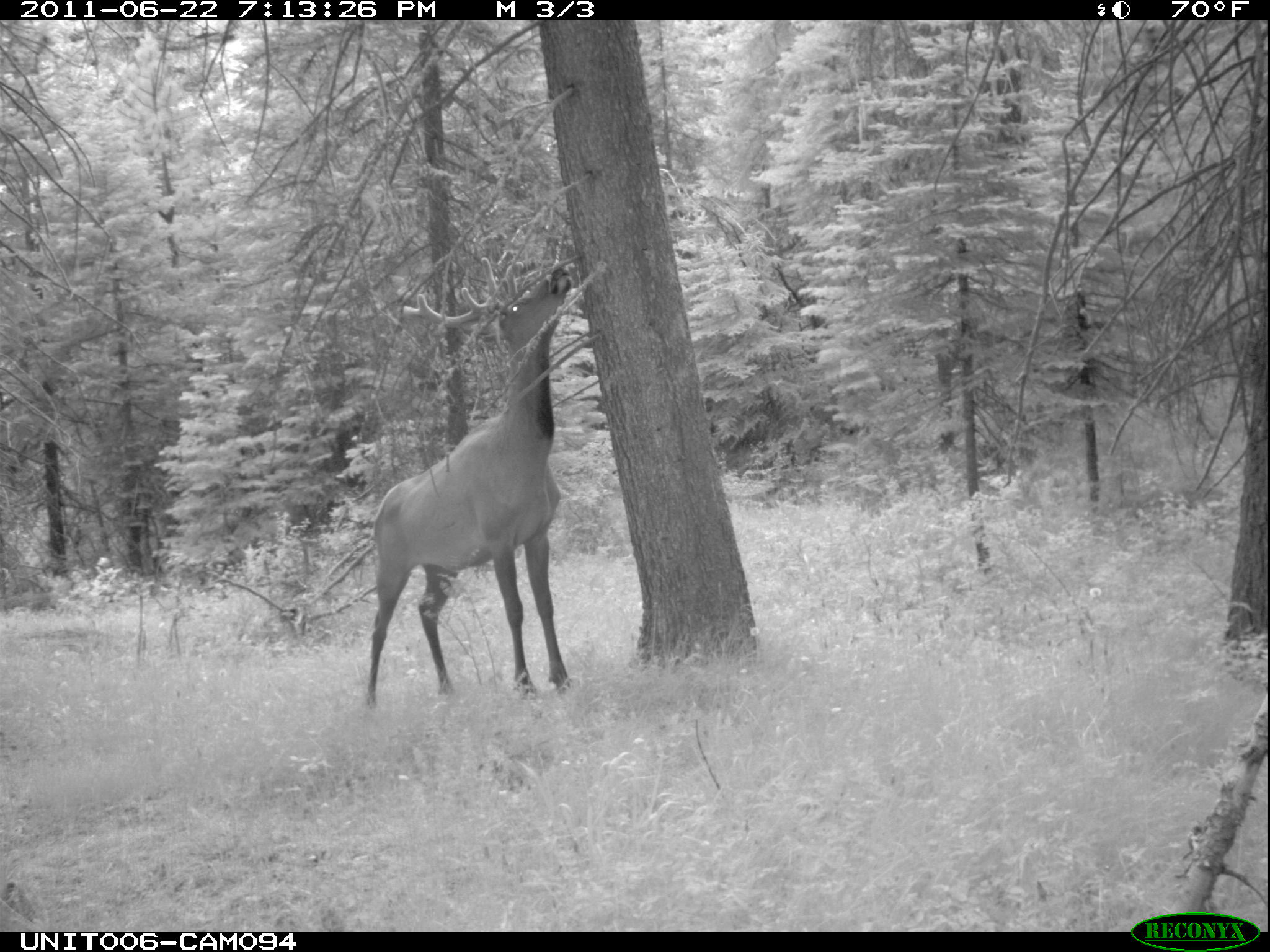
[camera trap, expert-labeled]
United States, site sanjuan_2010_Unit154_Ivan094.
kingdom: Animalia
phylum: Chordata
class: Mammalia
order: Artiodactyla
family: Cervidae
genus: Cervus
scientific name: Cervus elaphus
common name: red deer